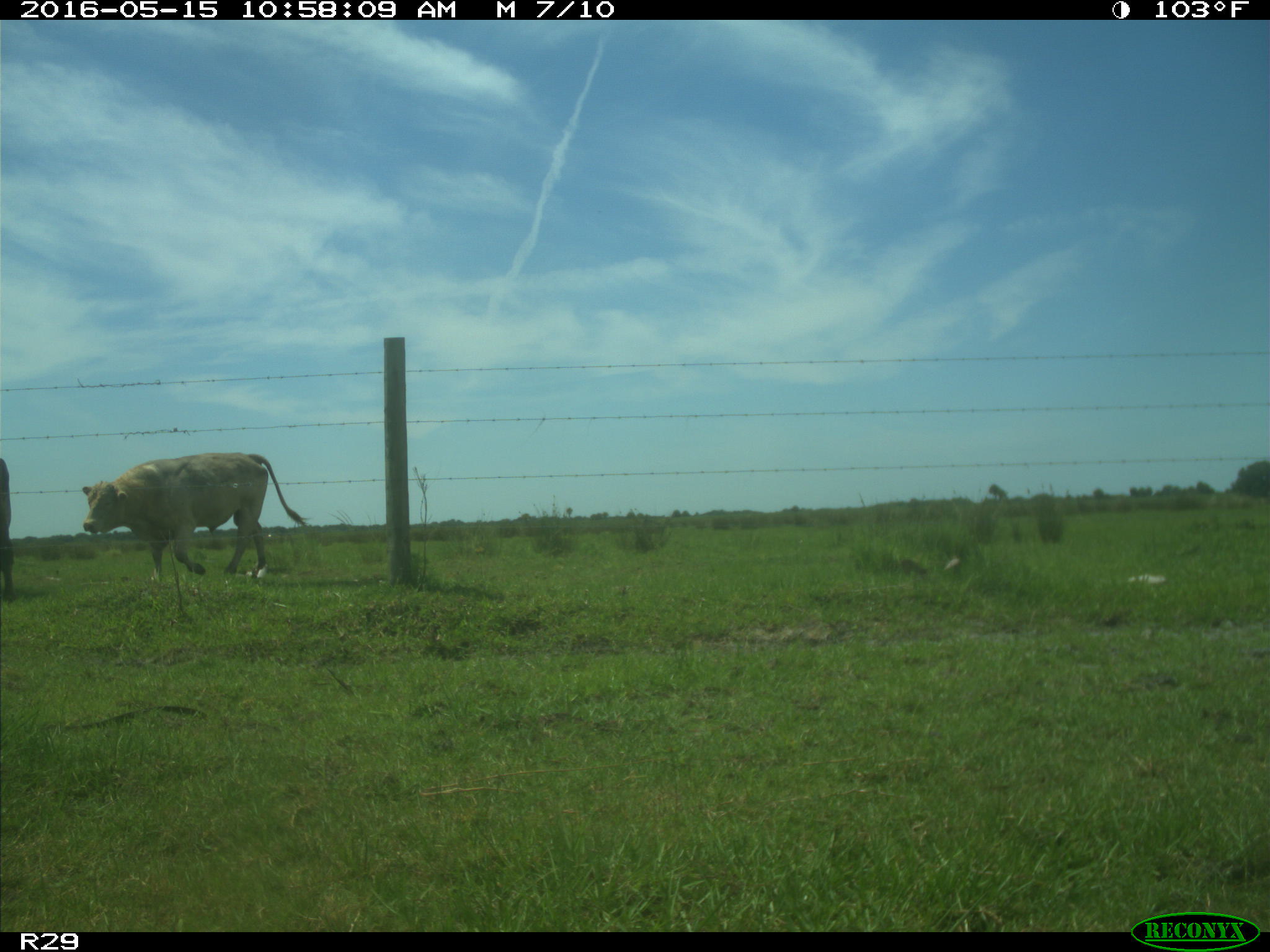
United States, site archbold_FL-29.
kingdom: Animalia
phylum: Chordata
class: Mammalia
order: Artiodactyla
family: Bovidae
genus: Bos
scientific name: Bos taurus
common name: domestic cow